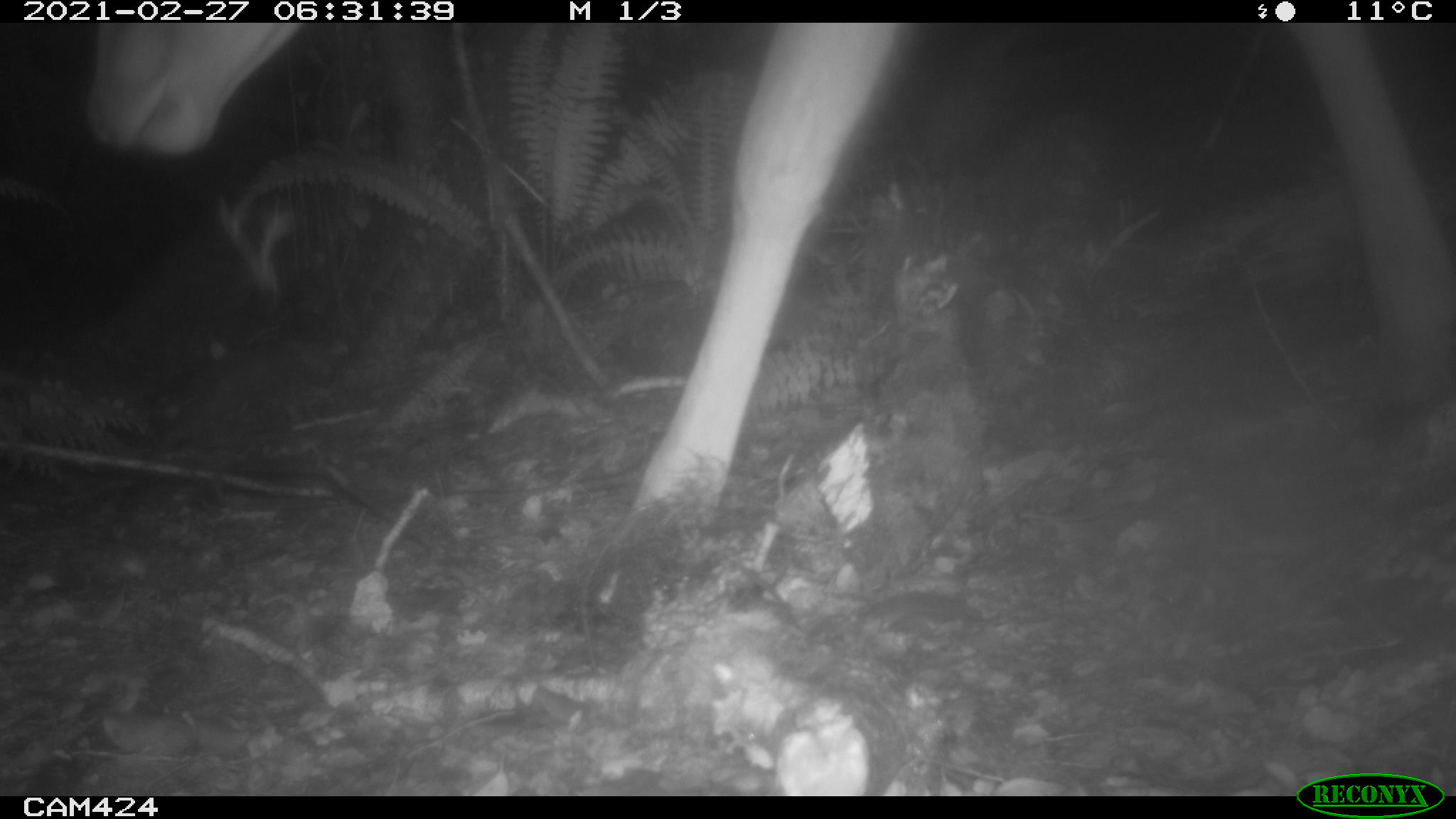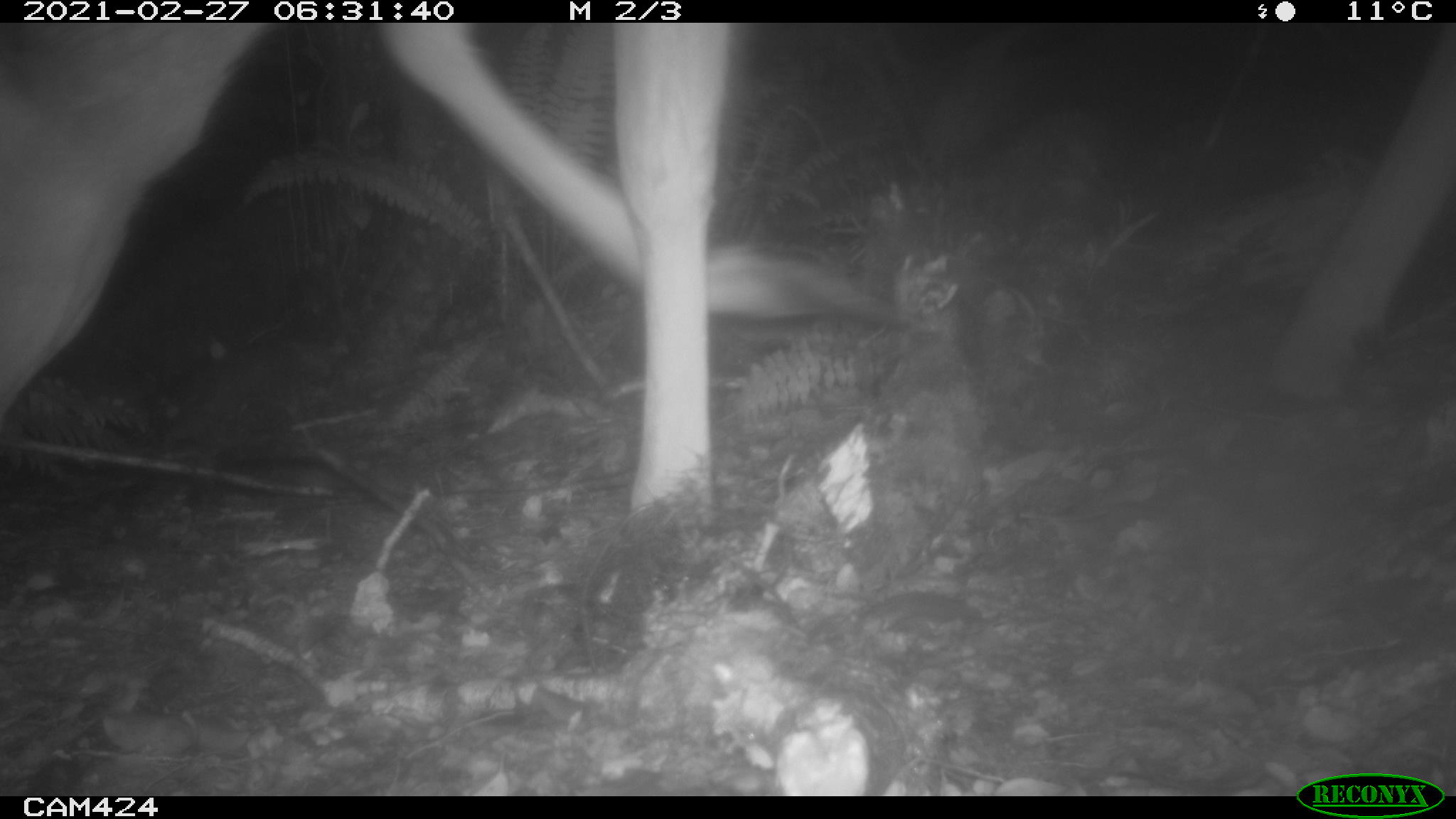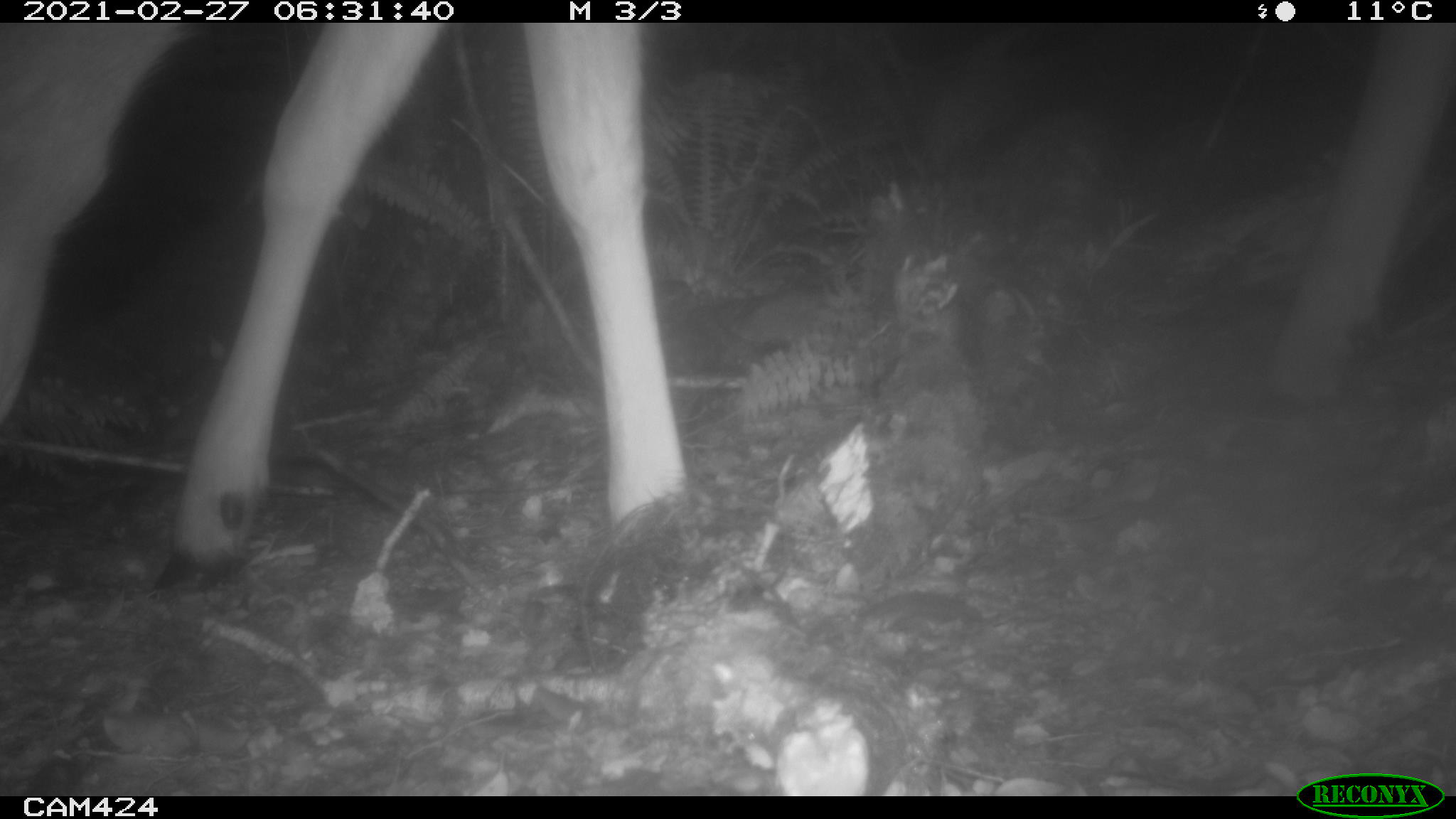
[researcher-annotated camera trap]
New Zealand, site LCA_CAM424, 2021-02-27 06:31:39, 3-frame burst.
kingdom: Animalia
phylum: Chordata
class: Mammalia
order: Artiodactyla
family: Cervidae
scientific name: Cervidae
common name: deer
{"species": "deer (Cervidae)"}